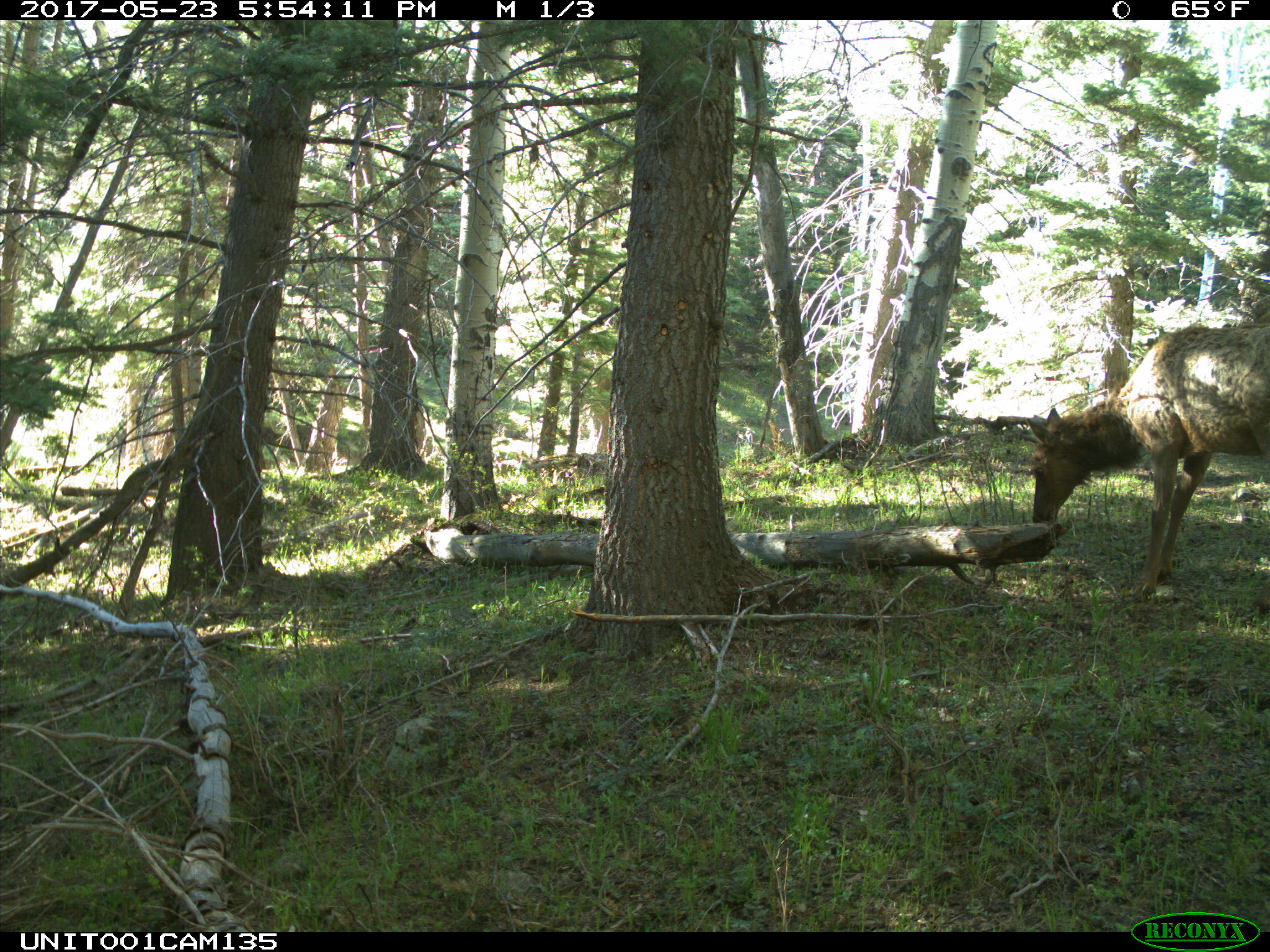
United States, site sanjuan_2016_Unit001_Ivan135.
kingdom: Animalia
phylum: Chordata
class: Mammalia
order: Artiodactyla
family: Cervidae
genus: Cervus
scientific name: Cervus elaphus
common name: red deer